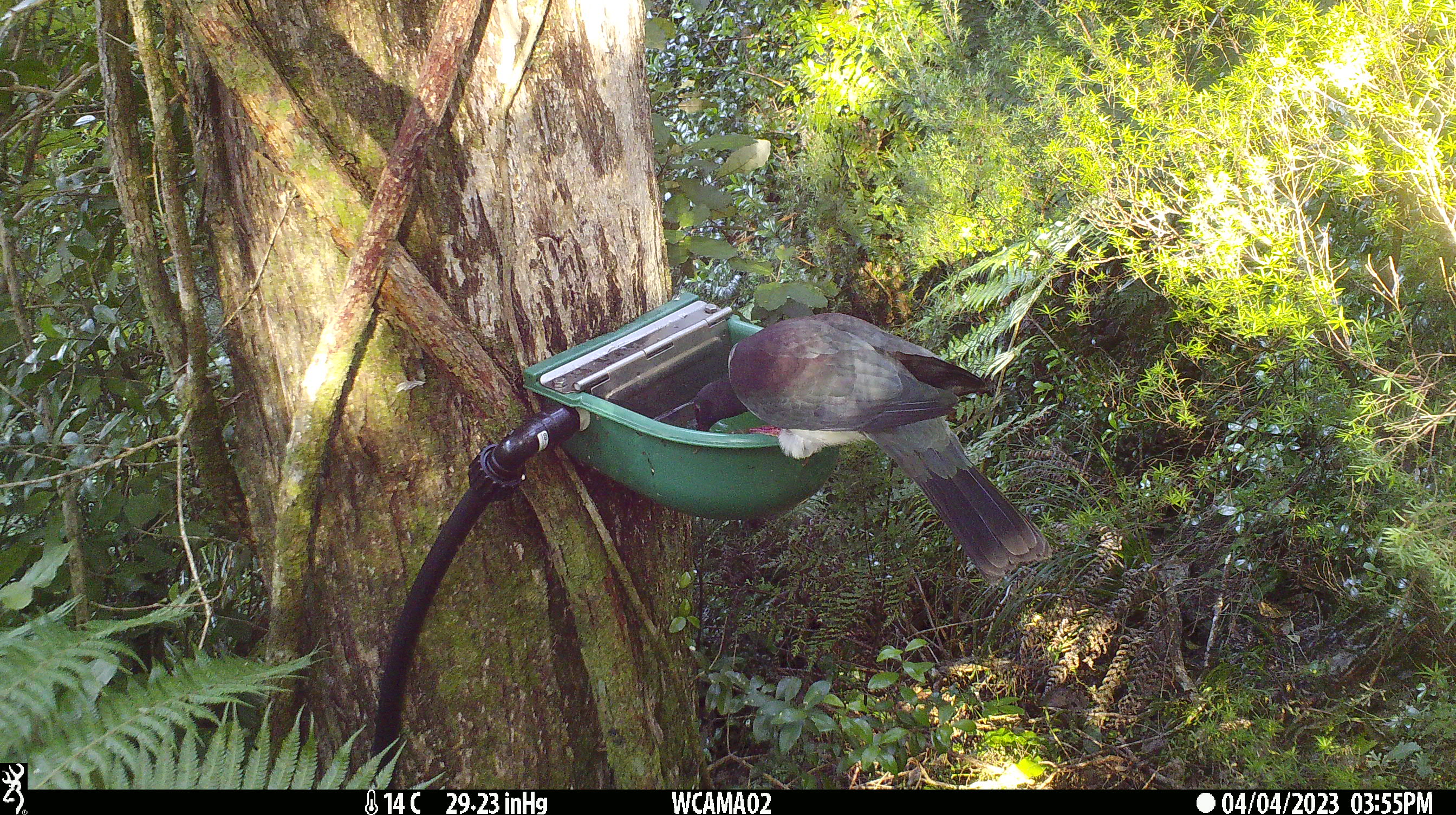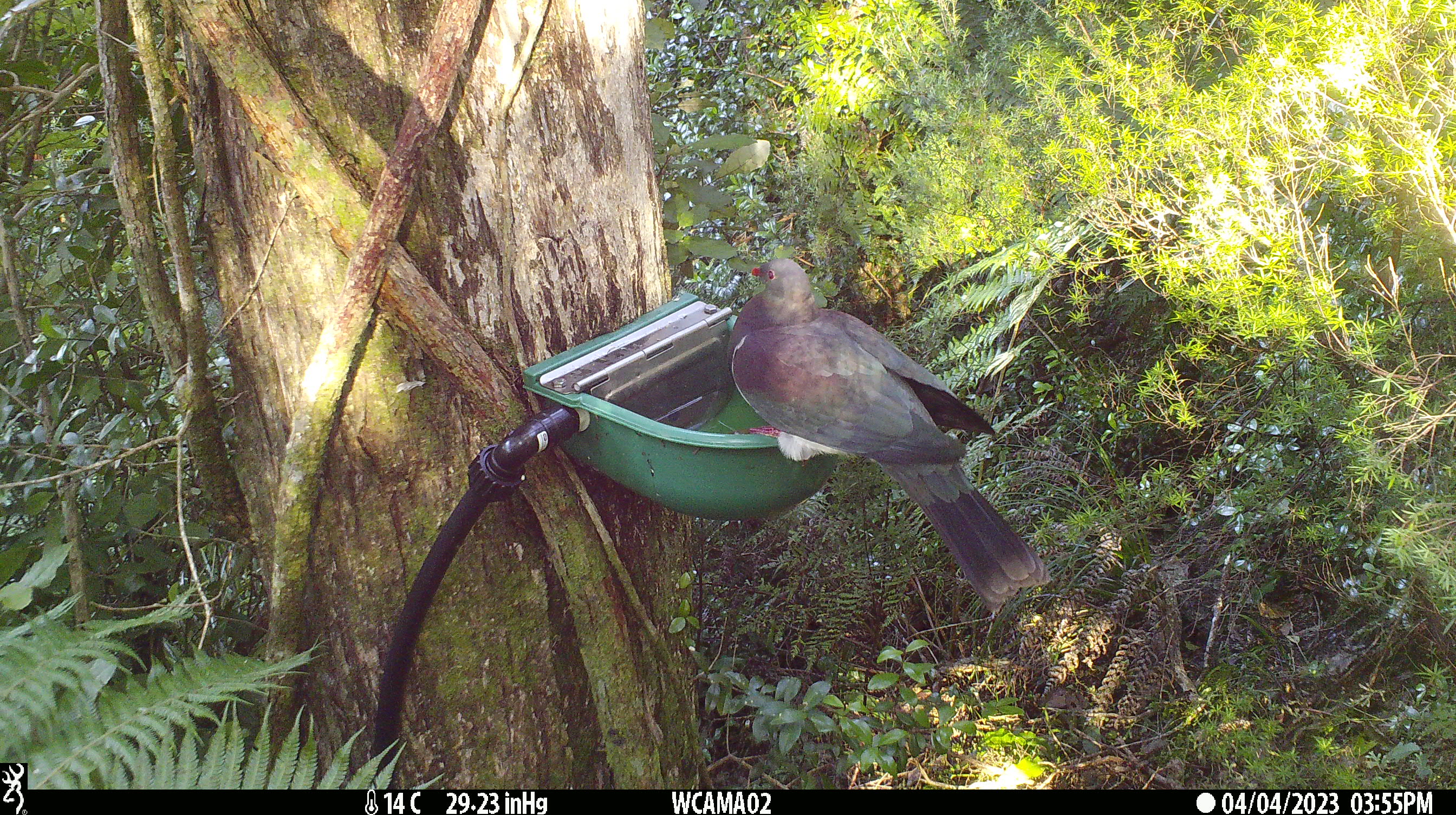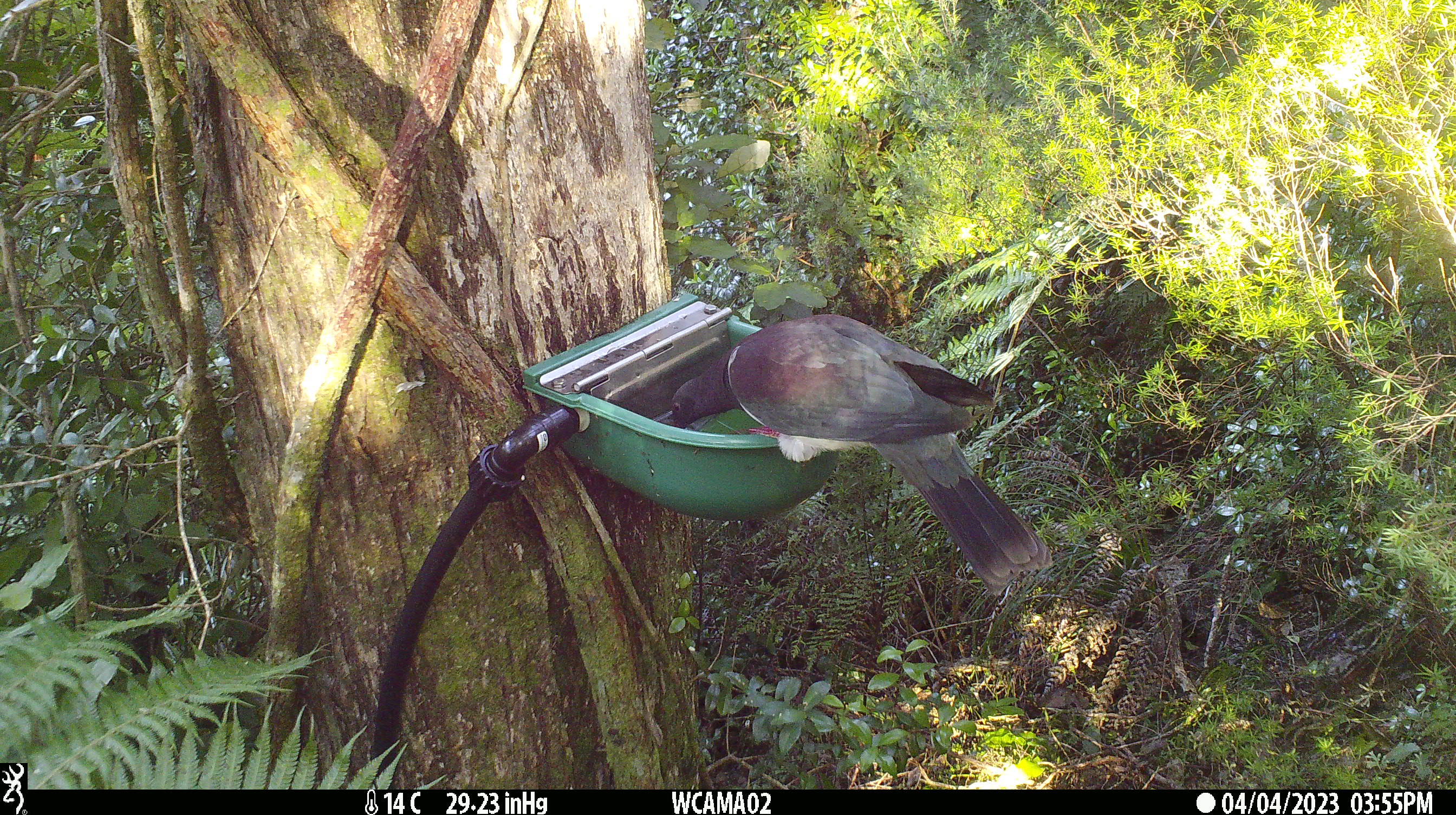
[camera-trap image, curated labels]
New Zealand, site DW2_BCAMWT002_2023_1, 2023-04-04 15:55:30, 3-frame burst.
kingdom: Animalia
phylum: Chordata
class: Aves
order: Columbiformes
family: Columbidae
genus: Hemiphaga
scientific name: Hemiphaga novaeseelandiae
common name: new zealand pigeon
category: kereru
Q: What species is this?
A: Kereru (new zealand pigeon) (Hemiphaga novaeseelandiae).